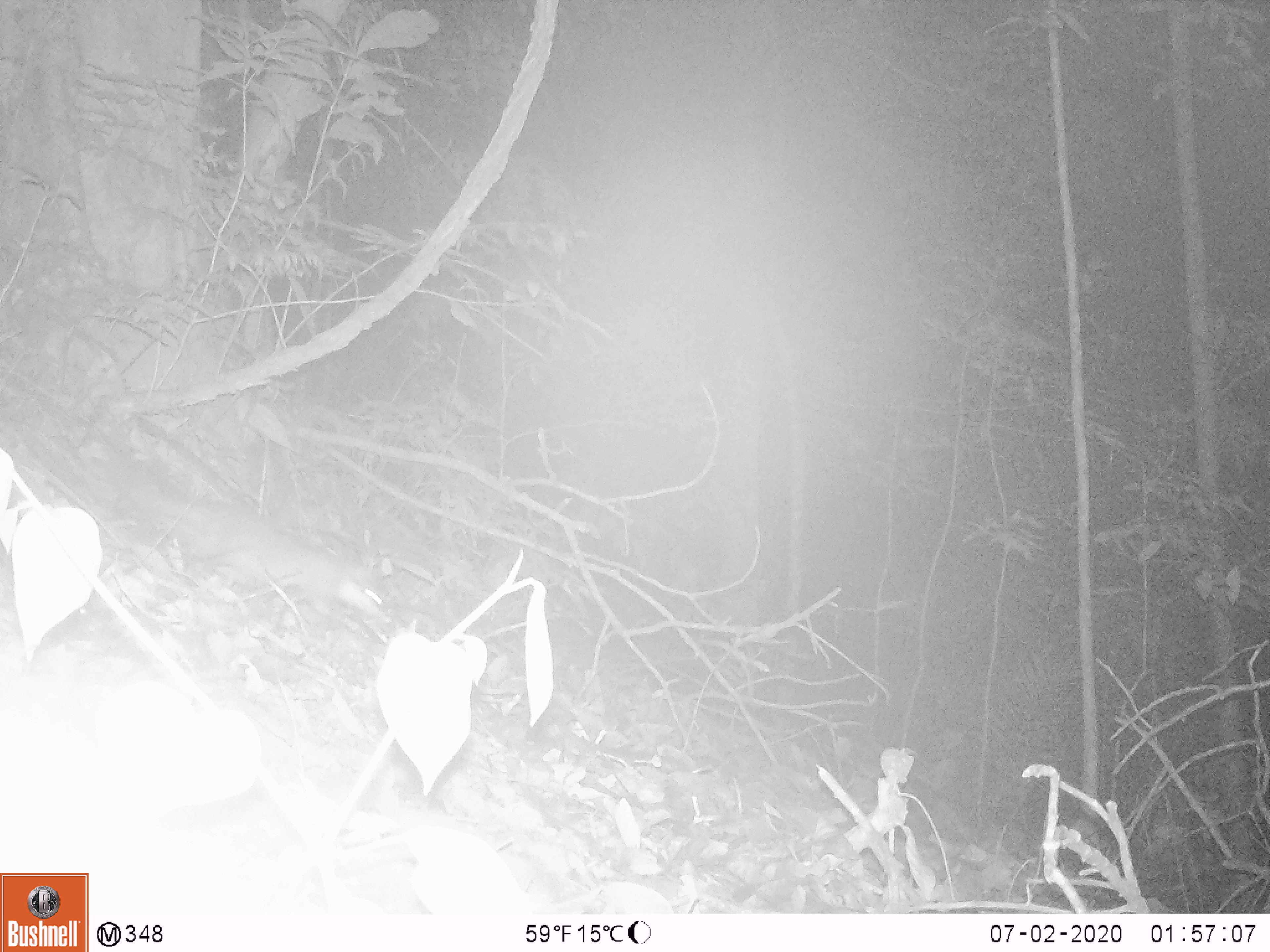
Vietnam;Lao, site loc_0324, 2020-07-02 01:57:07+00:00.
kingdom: Animalia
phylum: Chordata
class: Mammalia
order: Carnivora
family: Mustelidae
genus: Melogale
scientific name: Melogale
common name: ferret badger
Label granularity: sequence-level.